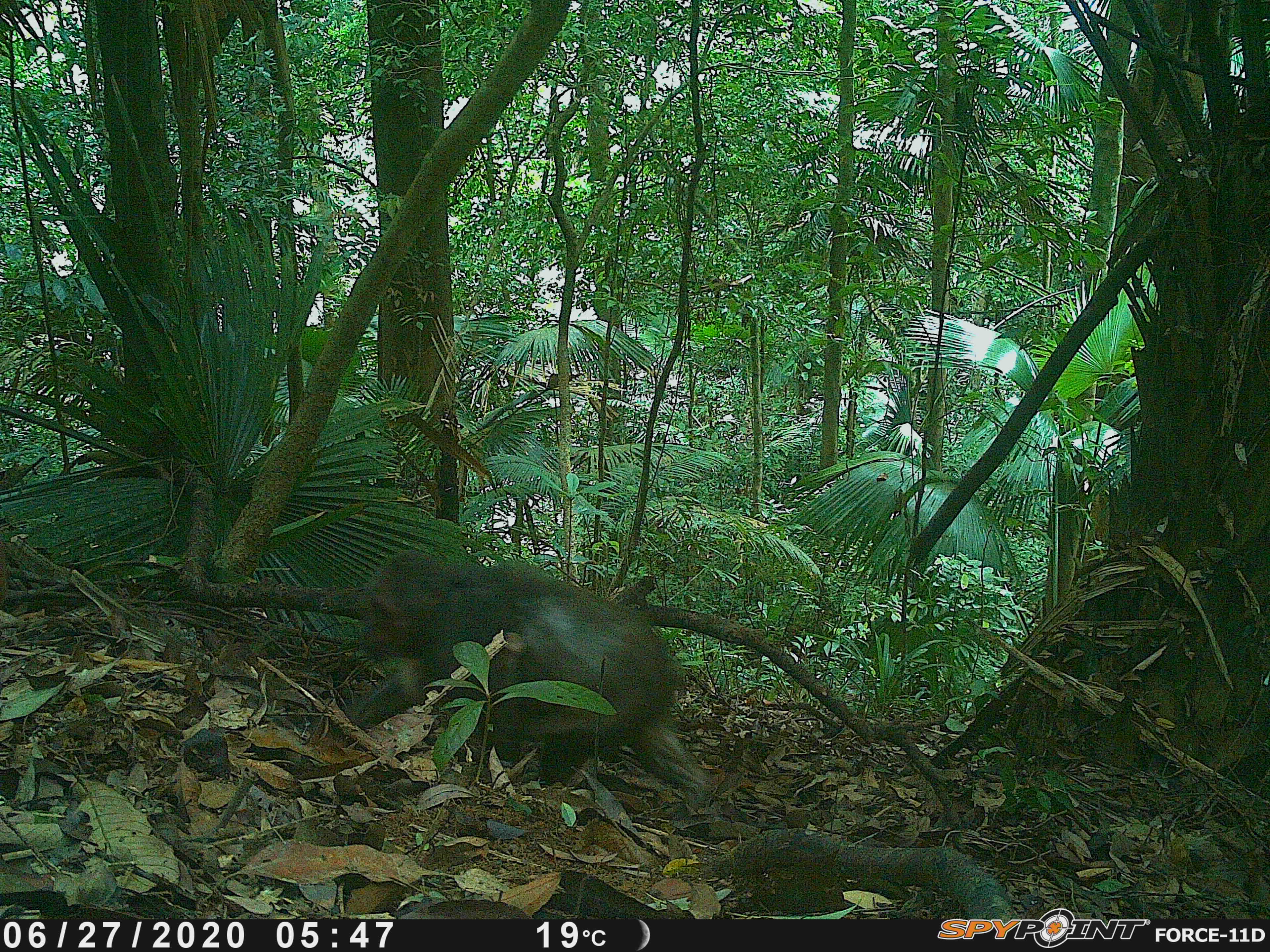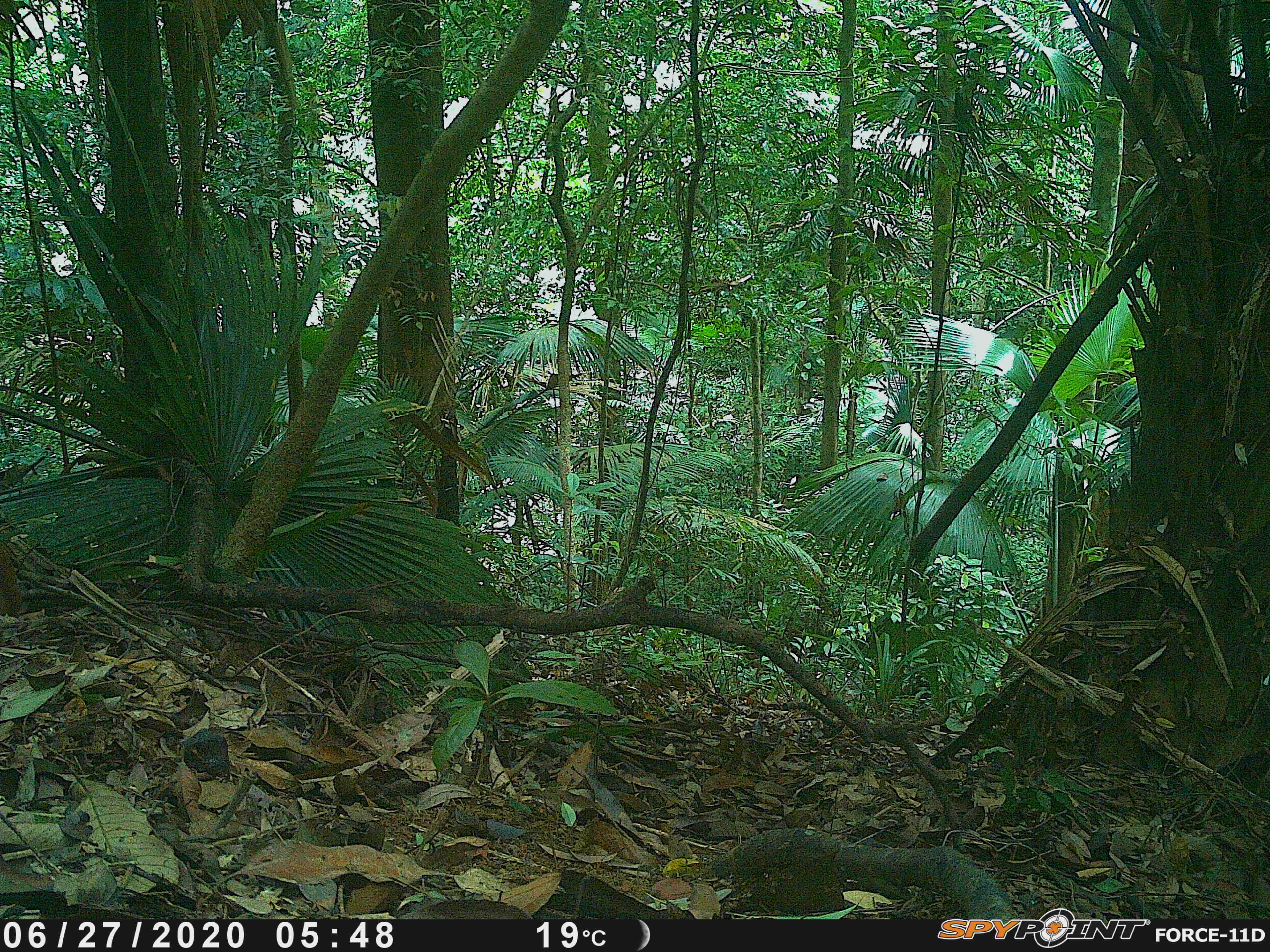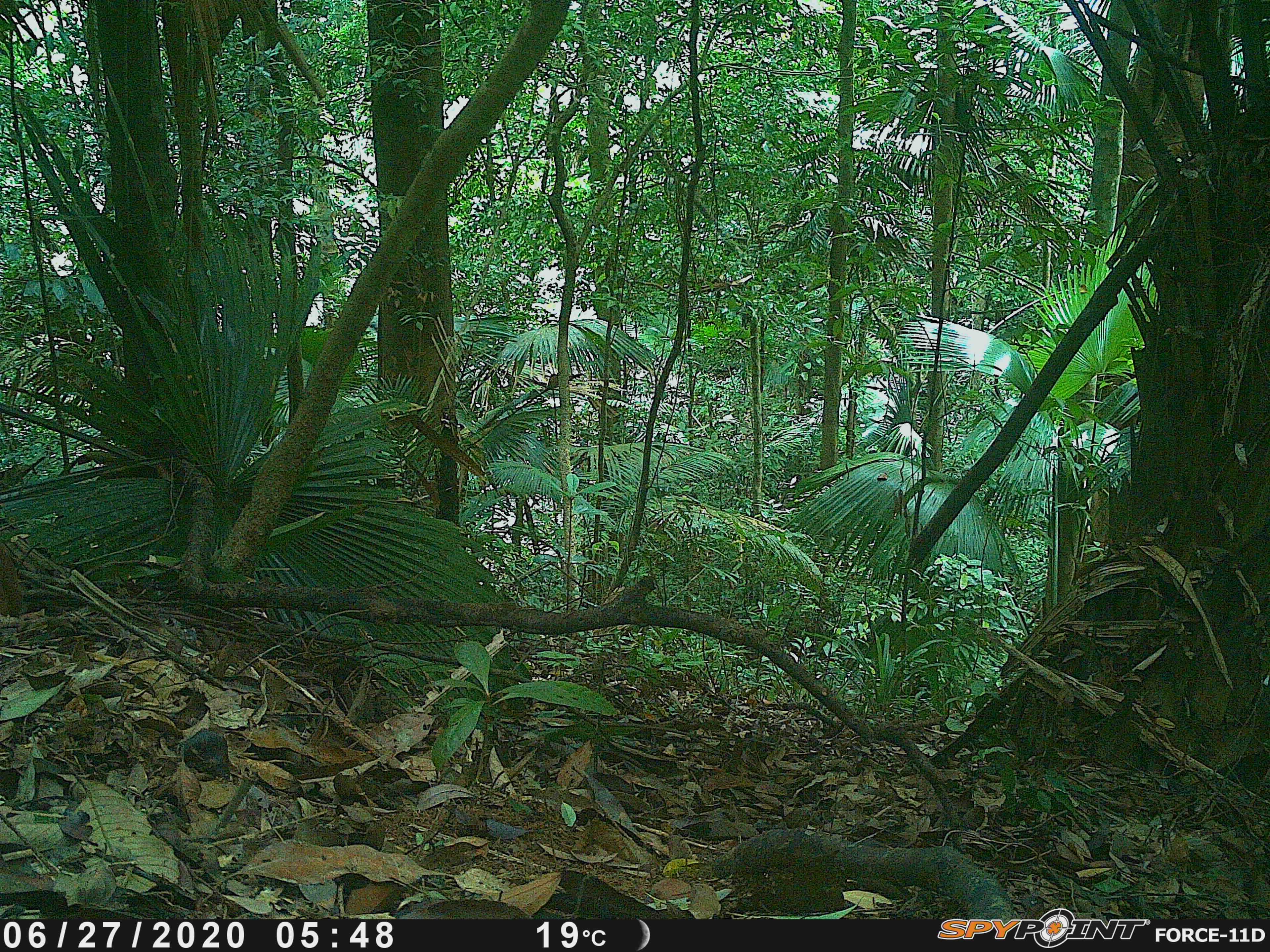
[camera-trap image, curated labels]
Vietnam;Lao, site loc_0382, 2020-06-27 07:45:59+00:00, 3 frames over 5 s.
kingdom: Animalia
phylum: Chordata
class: Mammalia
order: Primates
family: Cercopithecidae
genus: Macaca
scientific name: Macaca arctoides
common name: stump-tailed macaque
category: stump tailed macaque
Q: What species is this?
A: Stump tailed macaque (stump-tailed macaque) (Macaca arctoides).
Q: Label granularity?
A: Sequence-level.